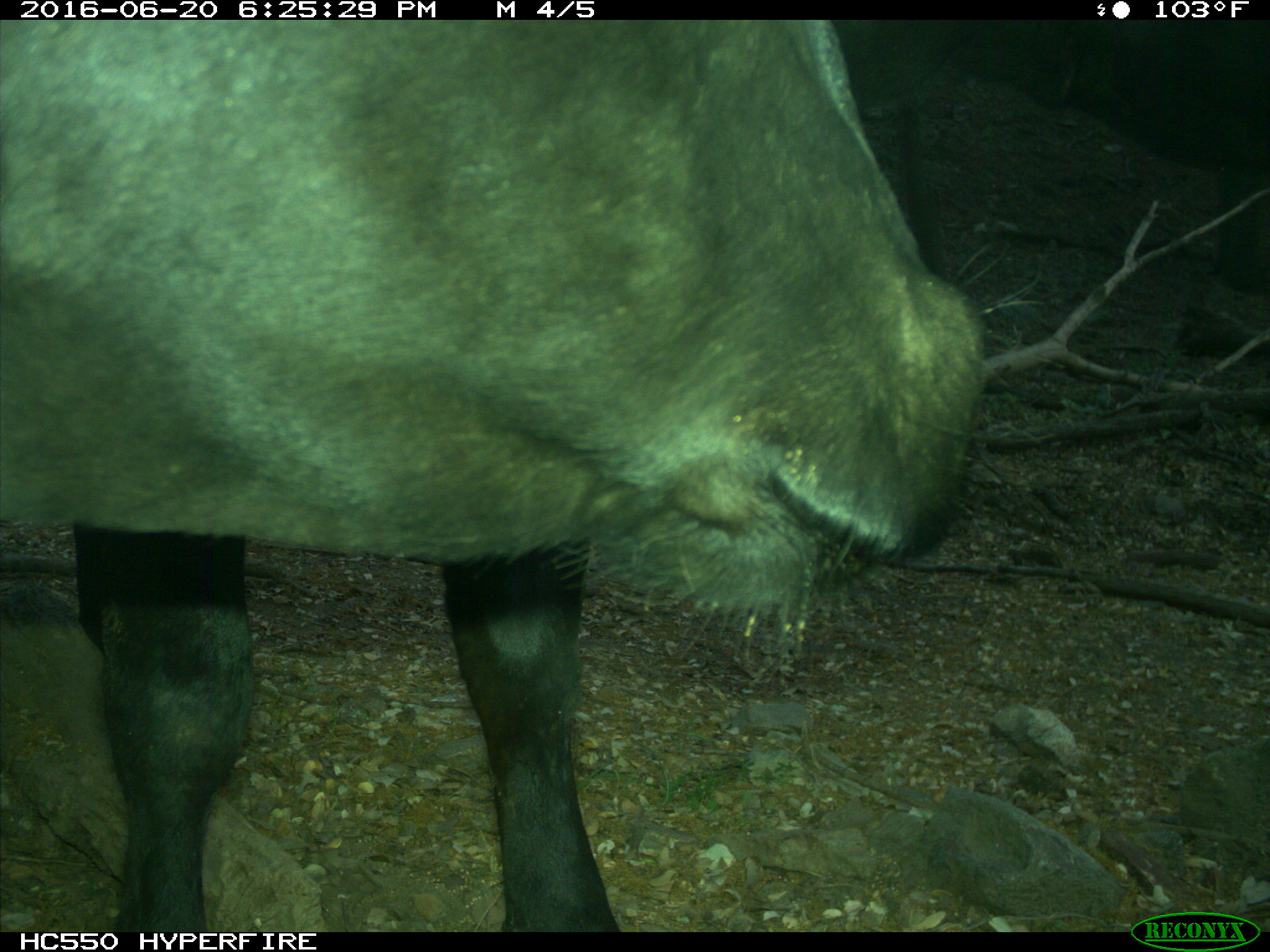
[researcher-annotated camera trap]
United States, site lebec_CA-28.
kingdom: Animalia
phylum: Chordata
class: Mammalia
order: Artiodactyla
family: Bovidae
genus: Bos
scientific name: Bos taurus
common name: domestic cow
Bos taurus (domestic cow).